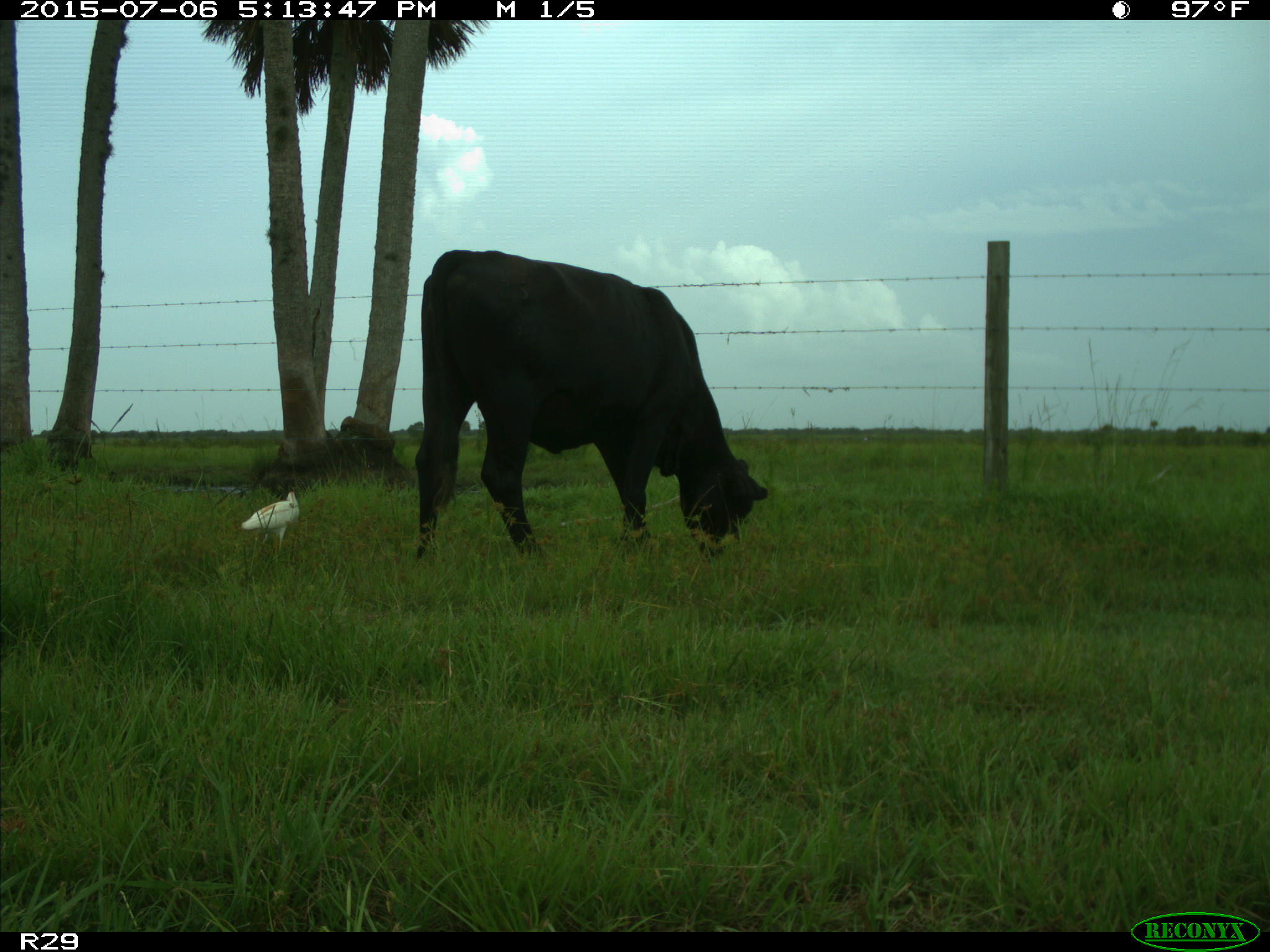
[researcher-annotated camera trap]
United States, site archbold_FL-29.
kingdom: Animalia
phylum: Chordata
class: Mammalia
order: Artiodactyla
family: Bovidae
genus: Bos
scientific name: Bos taurus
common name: domestic cow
Bos taurus (domestic cow).